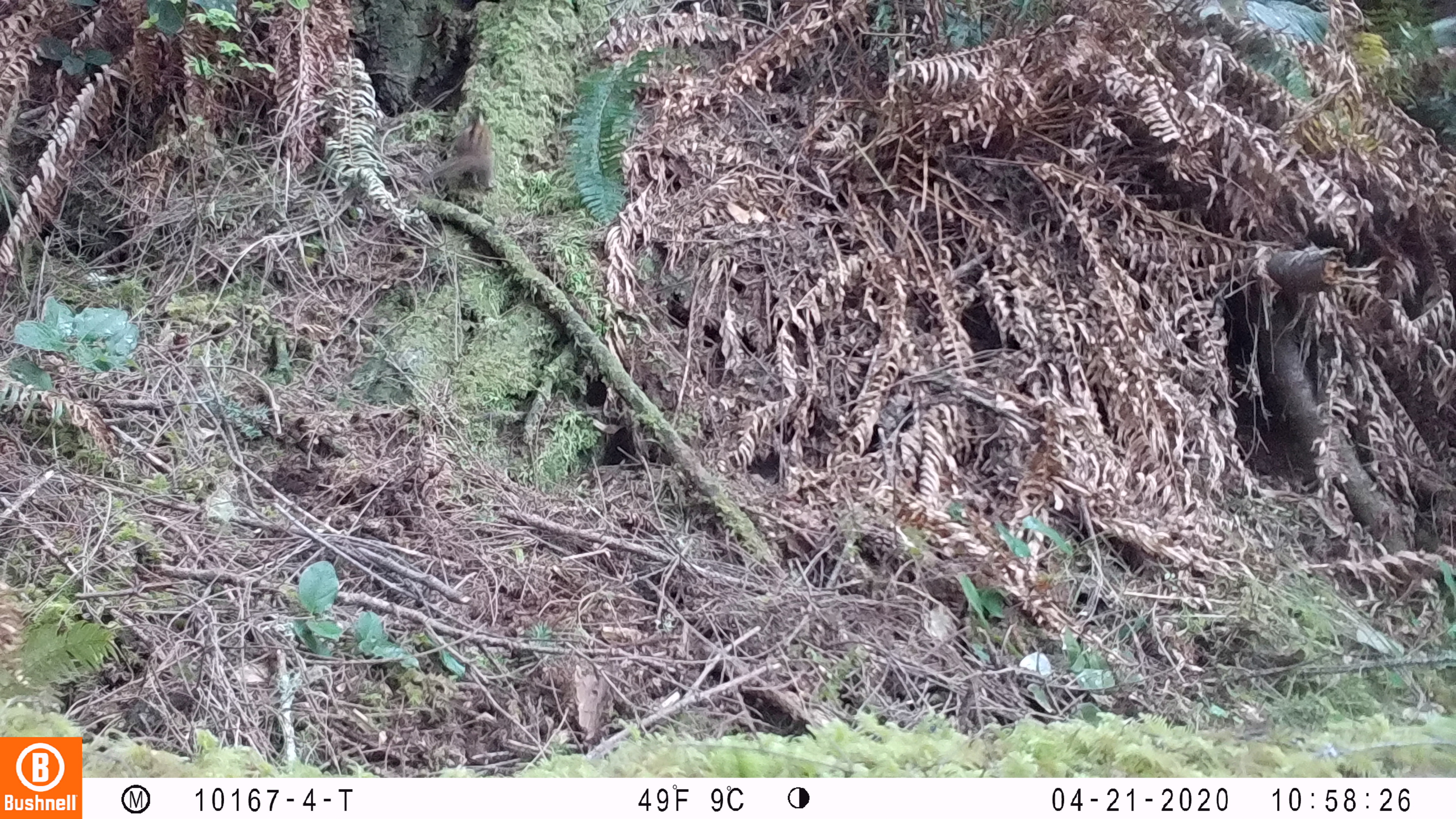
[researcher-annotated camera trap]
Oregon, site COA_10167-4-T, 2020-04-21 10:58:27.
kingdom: Animalia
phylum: Chordata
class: Mammalia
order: Rodentia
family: Sciuridae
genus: Neotamias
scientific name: Neotamias townsendii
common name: townsend's chipmunk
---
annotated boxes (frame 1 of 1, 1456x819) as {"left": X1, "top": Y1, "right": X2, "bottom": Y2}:
townsend's chipmunk: {"left": 419, "top": 103, "right": 493, "bottom": 197}